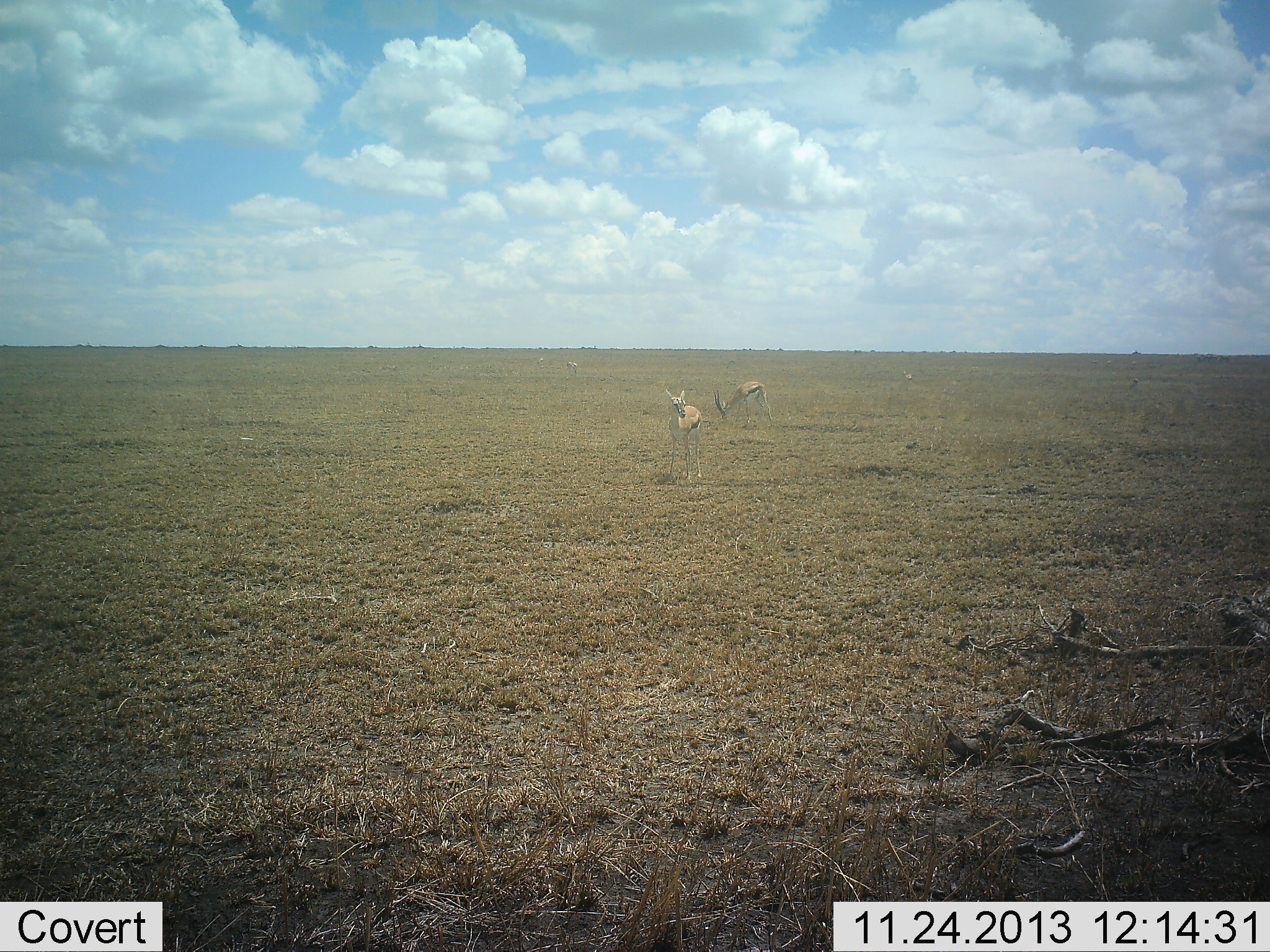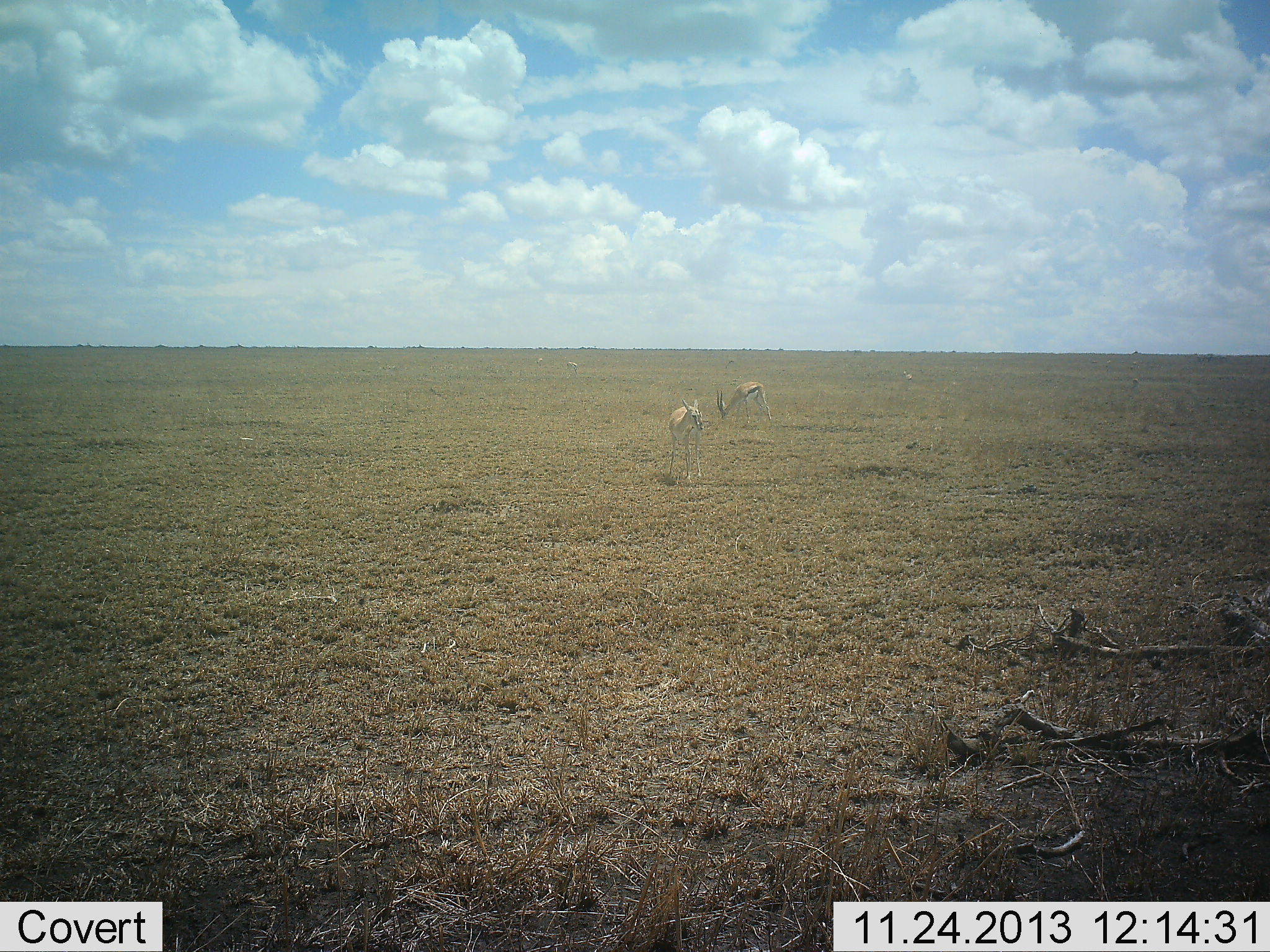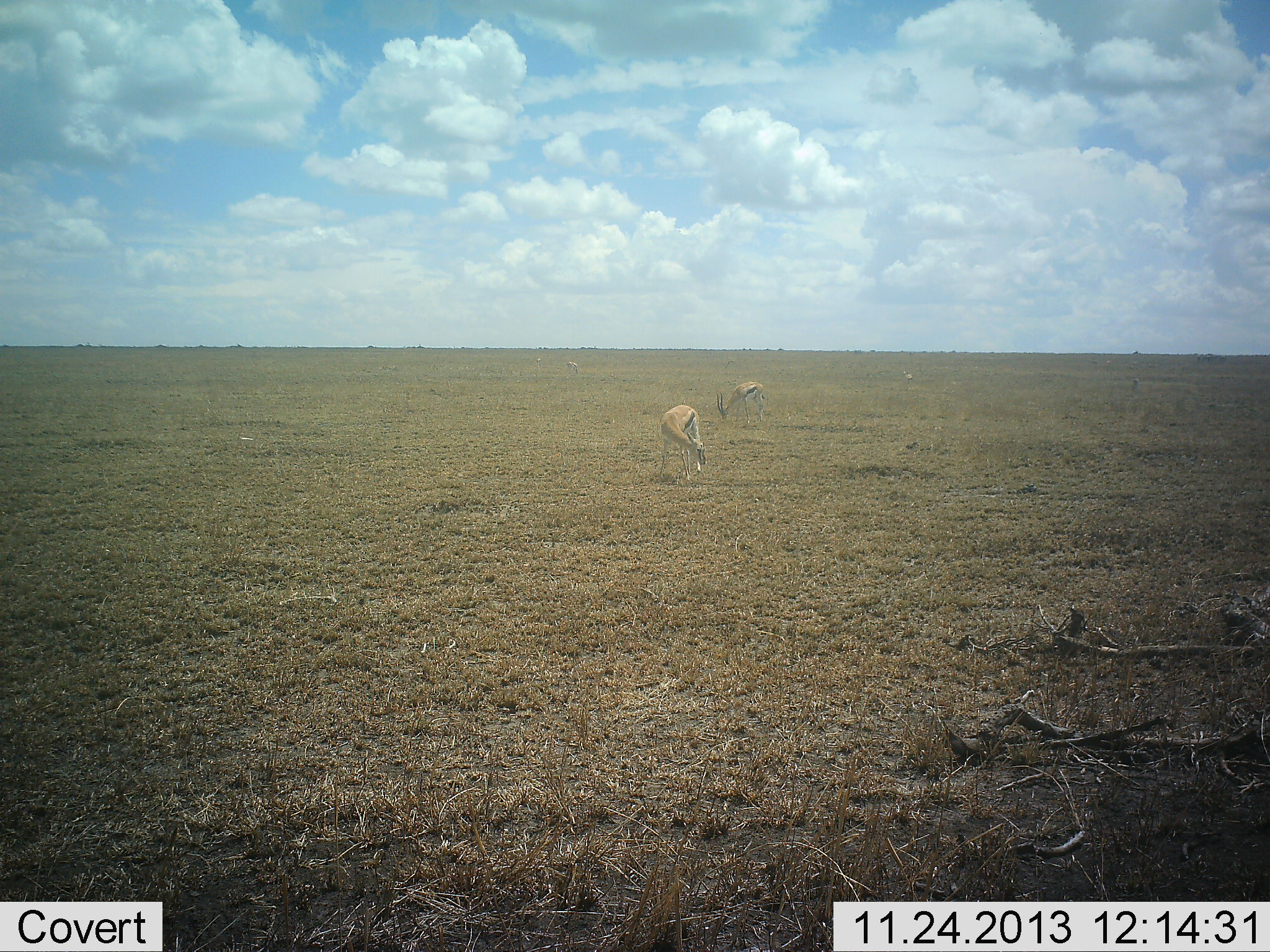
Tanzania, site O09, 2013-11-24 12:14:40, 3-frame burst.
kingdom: Animalia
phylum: Chordata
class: Mammalia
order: Artiodactyla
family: Bovidae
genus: Eudorcas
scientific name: Eudorcas thomsonii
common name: thomson's gazelle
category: gazellethomsons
Gazellethomsons (thomson's gazelle) (Eudorcas thomsonii), count 2. Behavior (volunteer vote fractions): standing 60%, resting 0%, moving 0%, interacting 0%. Young present (vote fraction): 0%. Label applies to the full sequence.